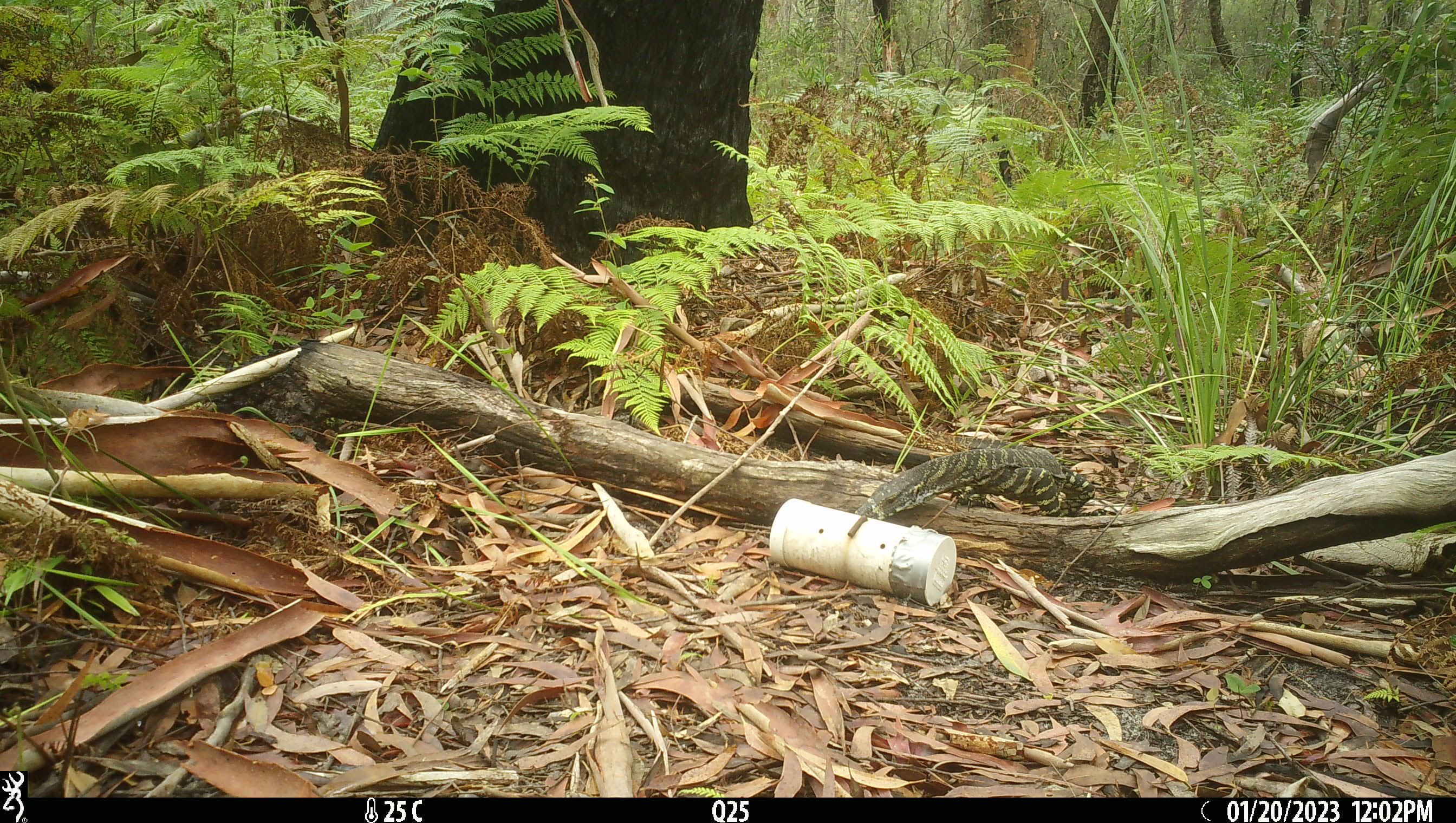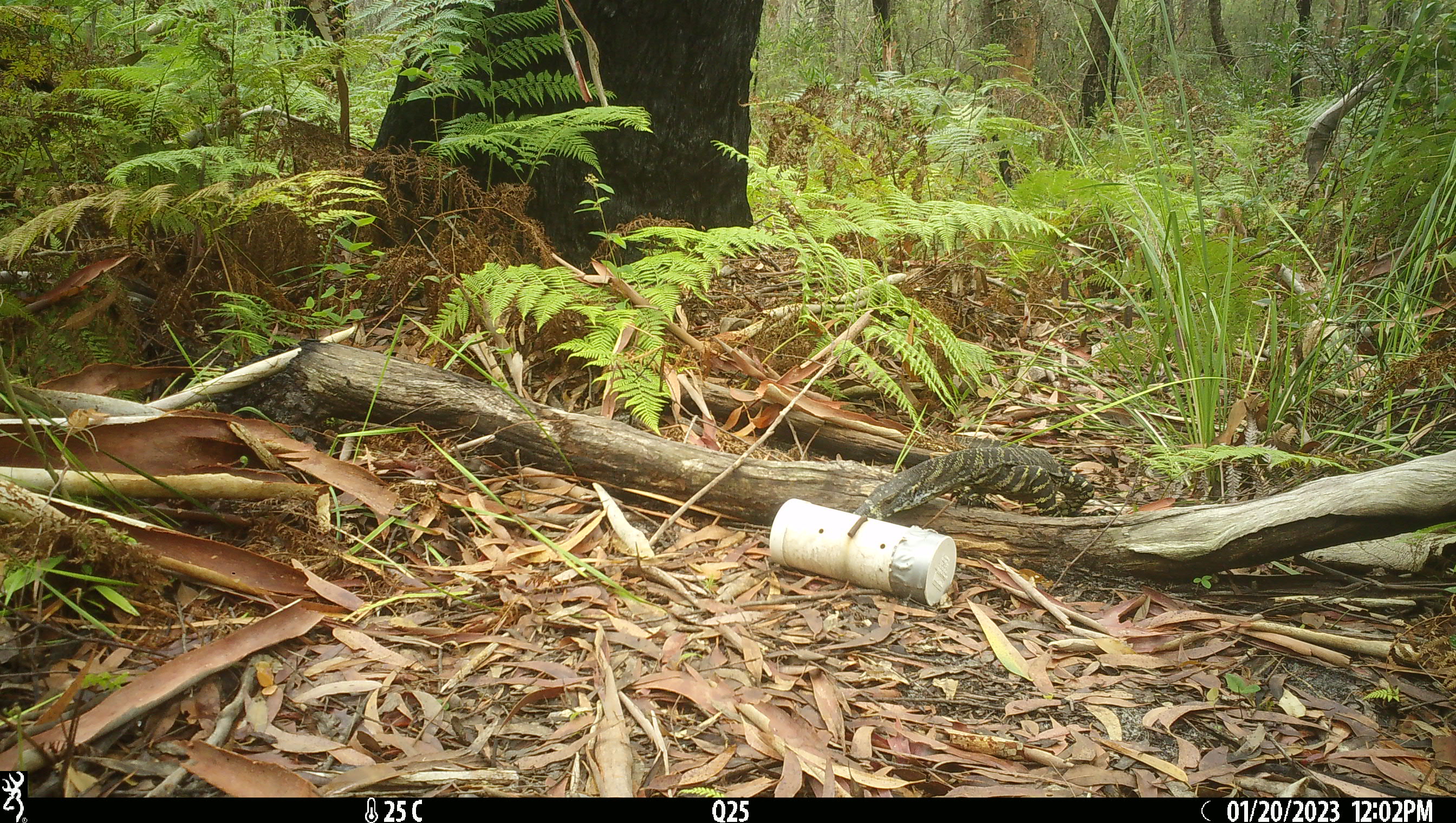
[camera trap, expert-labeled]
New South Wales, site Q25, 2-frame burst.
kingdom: Animalia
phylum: Chordata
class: Reptilia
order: Squamata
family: Varanidae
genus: Varanus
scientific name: Varanus varius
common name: lace monitor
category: goanna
Goanna (lace monitor) (Varanus varius).